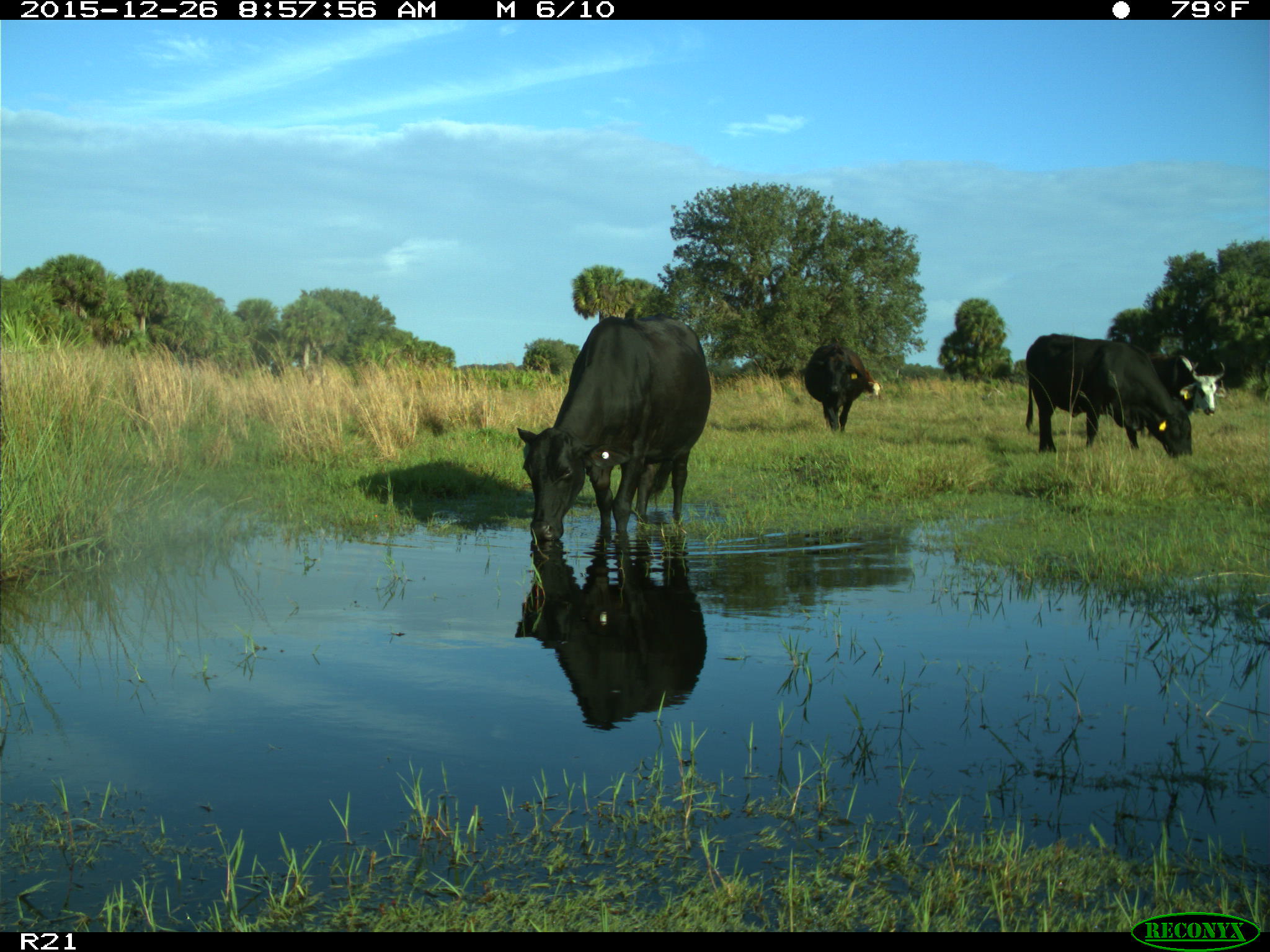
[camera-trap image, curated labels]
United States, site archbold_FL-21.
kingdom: Animalia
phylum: Chordata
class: Mammalia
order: Artiodactyla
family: Bovidae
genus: Bos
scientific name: Bos taurus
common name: domestic cow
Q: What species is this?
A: Bos taurus (domestic cow).